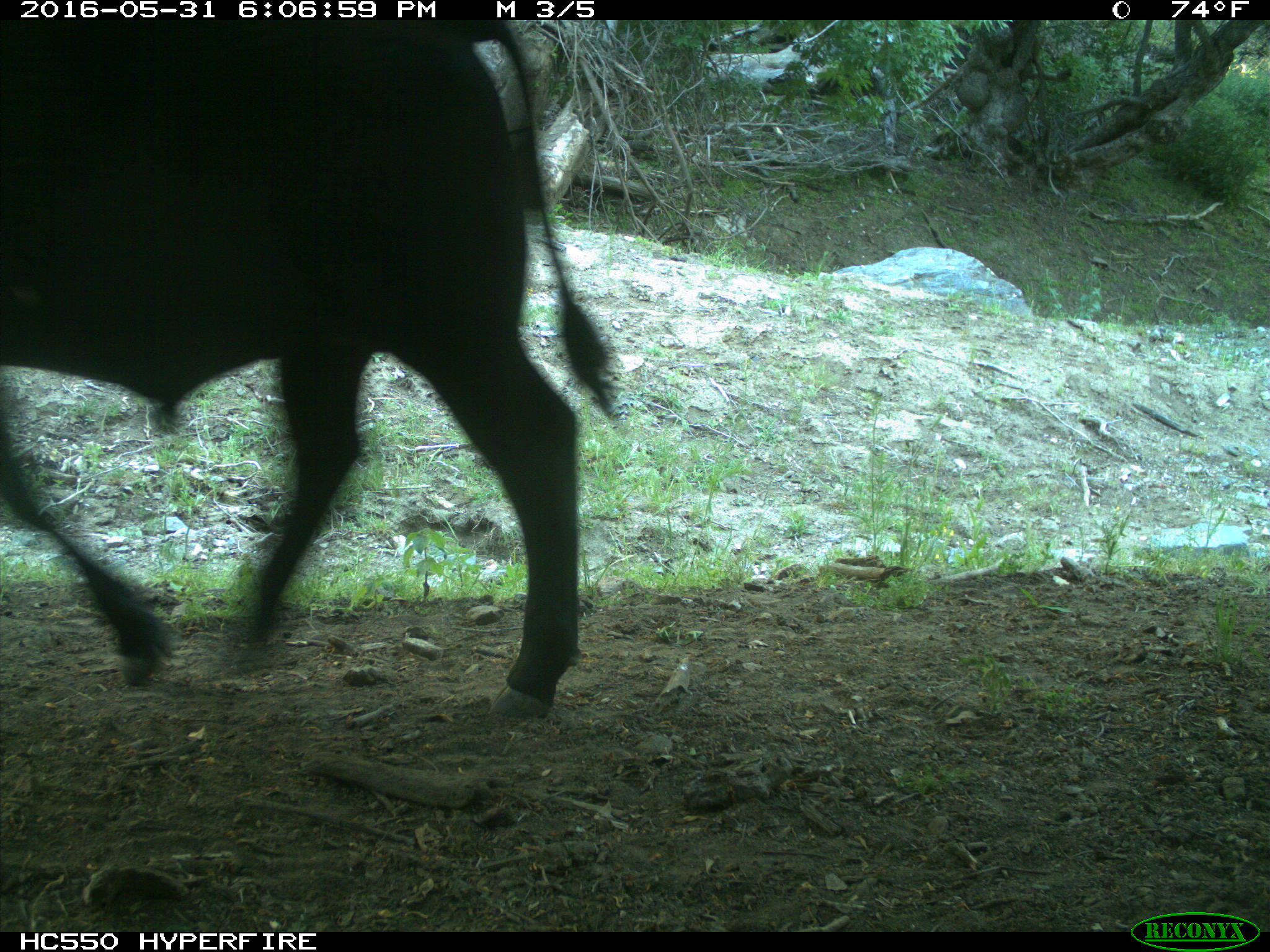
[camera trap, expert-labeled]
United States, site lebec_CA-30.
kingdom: Animalia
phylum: Chordata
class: Mammalia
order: Artiodactyla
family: Bovidae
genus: Bos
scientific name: Bos taurus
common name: domestic cow